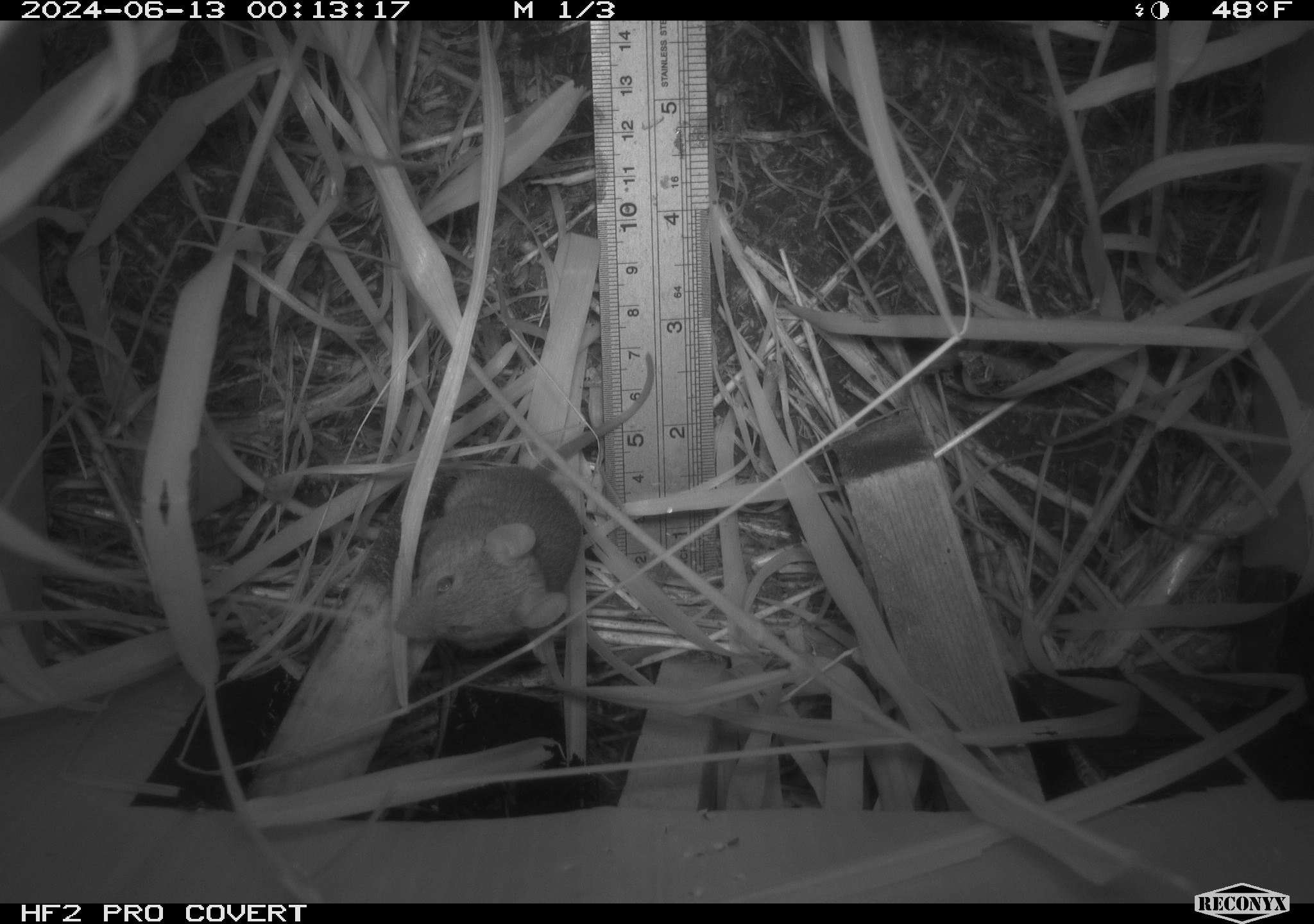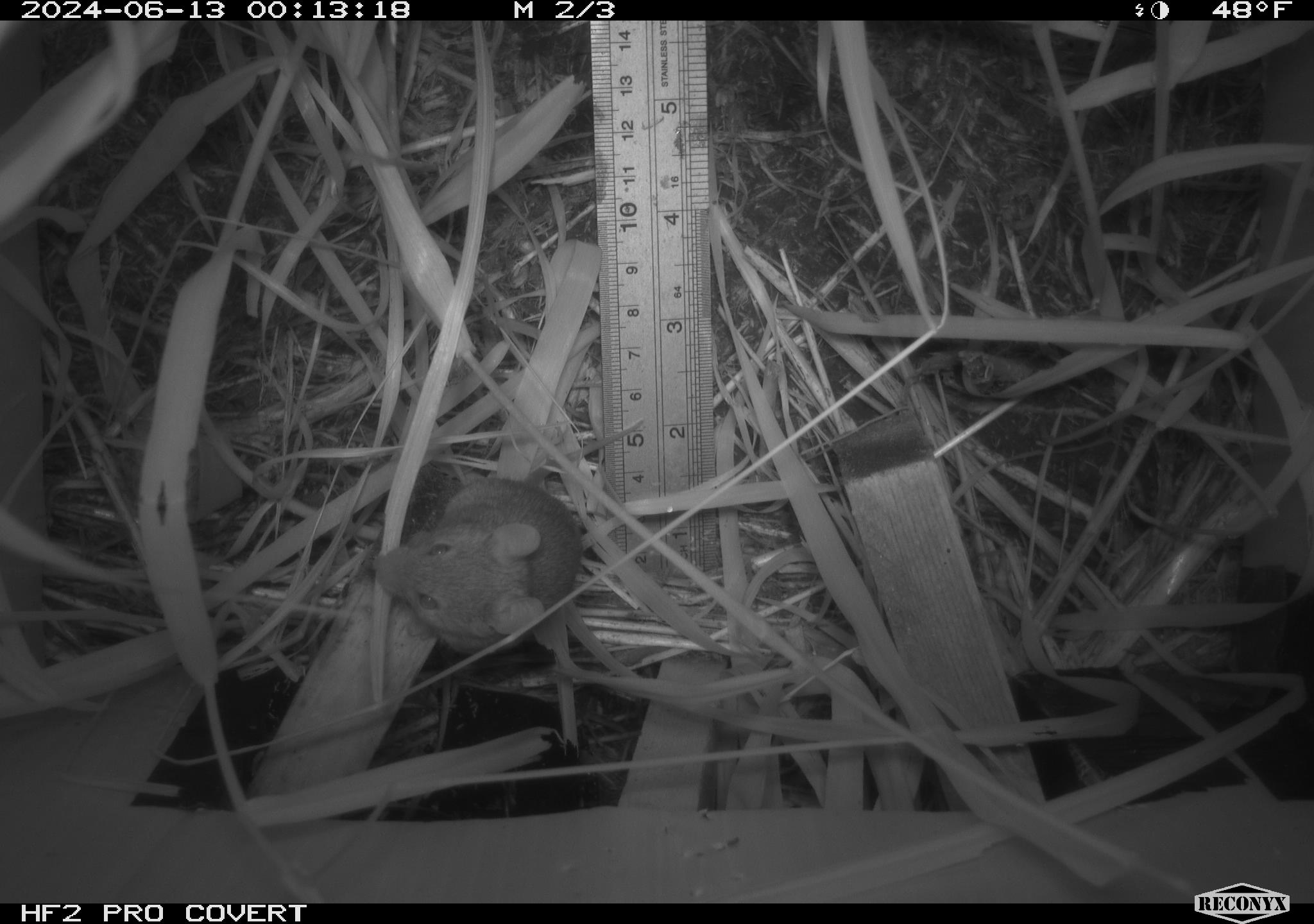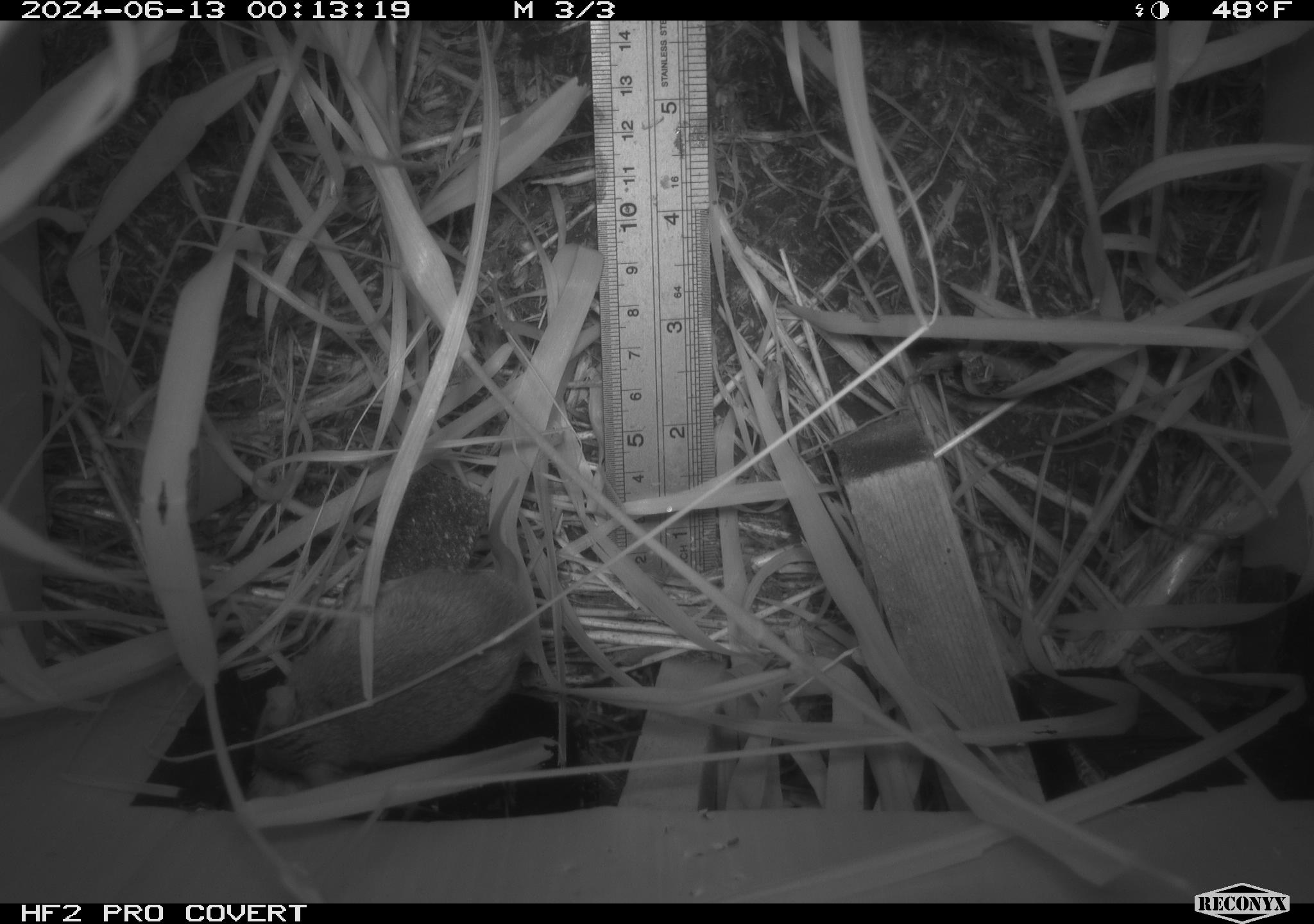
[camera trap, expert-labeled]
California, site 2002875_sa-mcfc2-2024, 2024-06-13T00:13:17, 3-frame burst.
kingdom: Animalia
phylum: Chordata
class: Mammalia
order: Rodentia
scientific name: Rodentia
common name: rodent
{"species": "rodent (Rodentia)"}